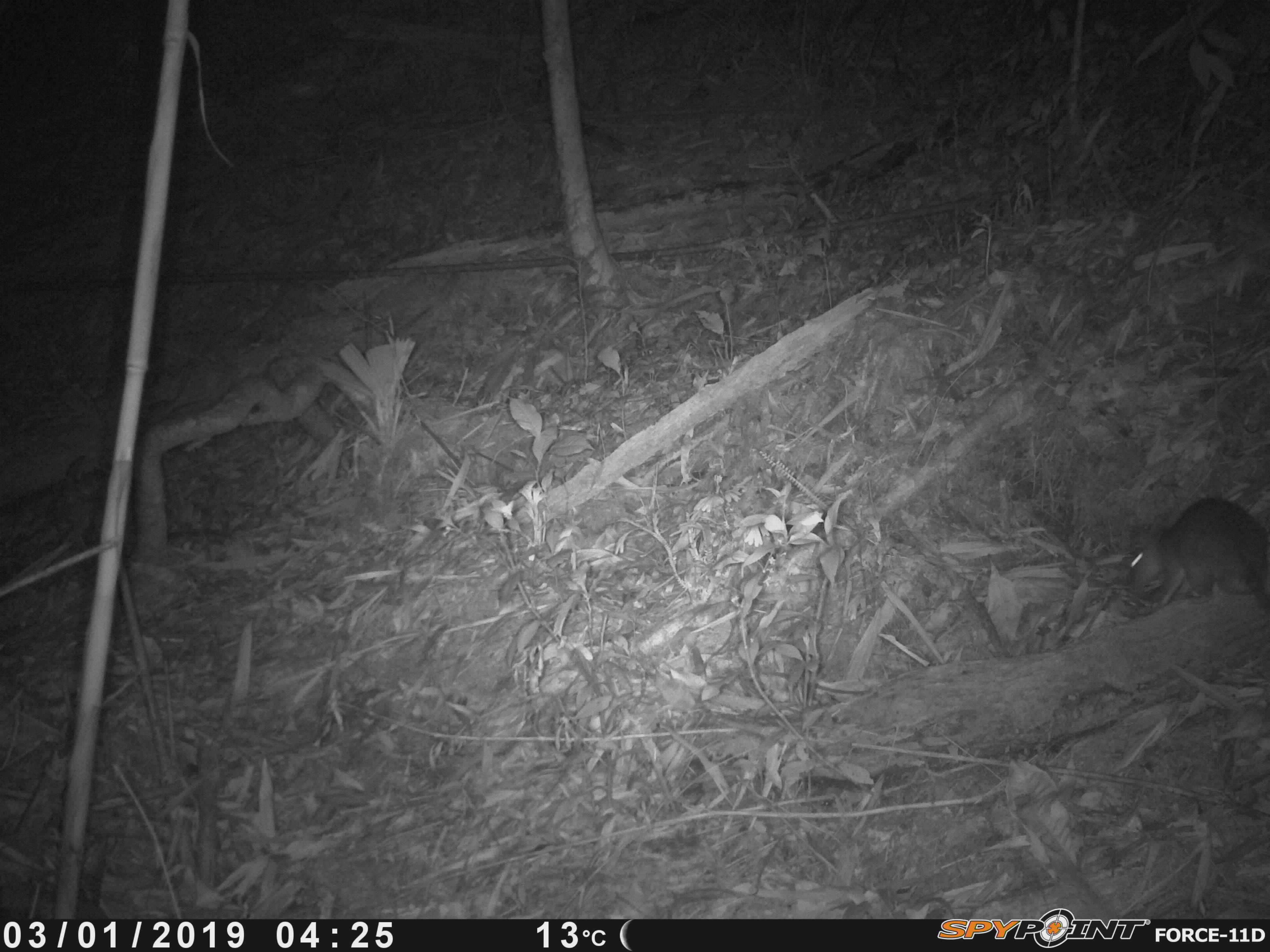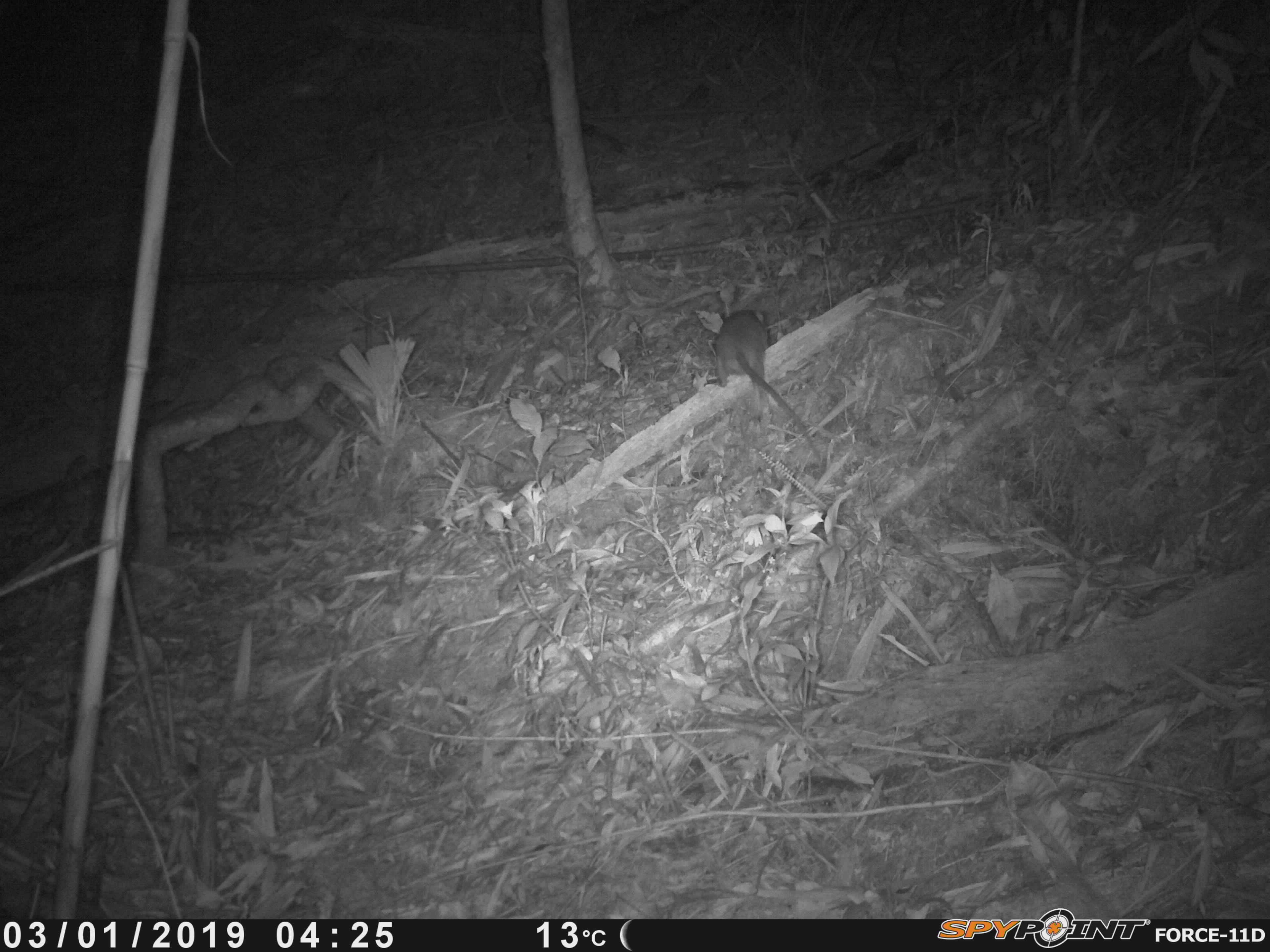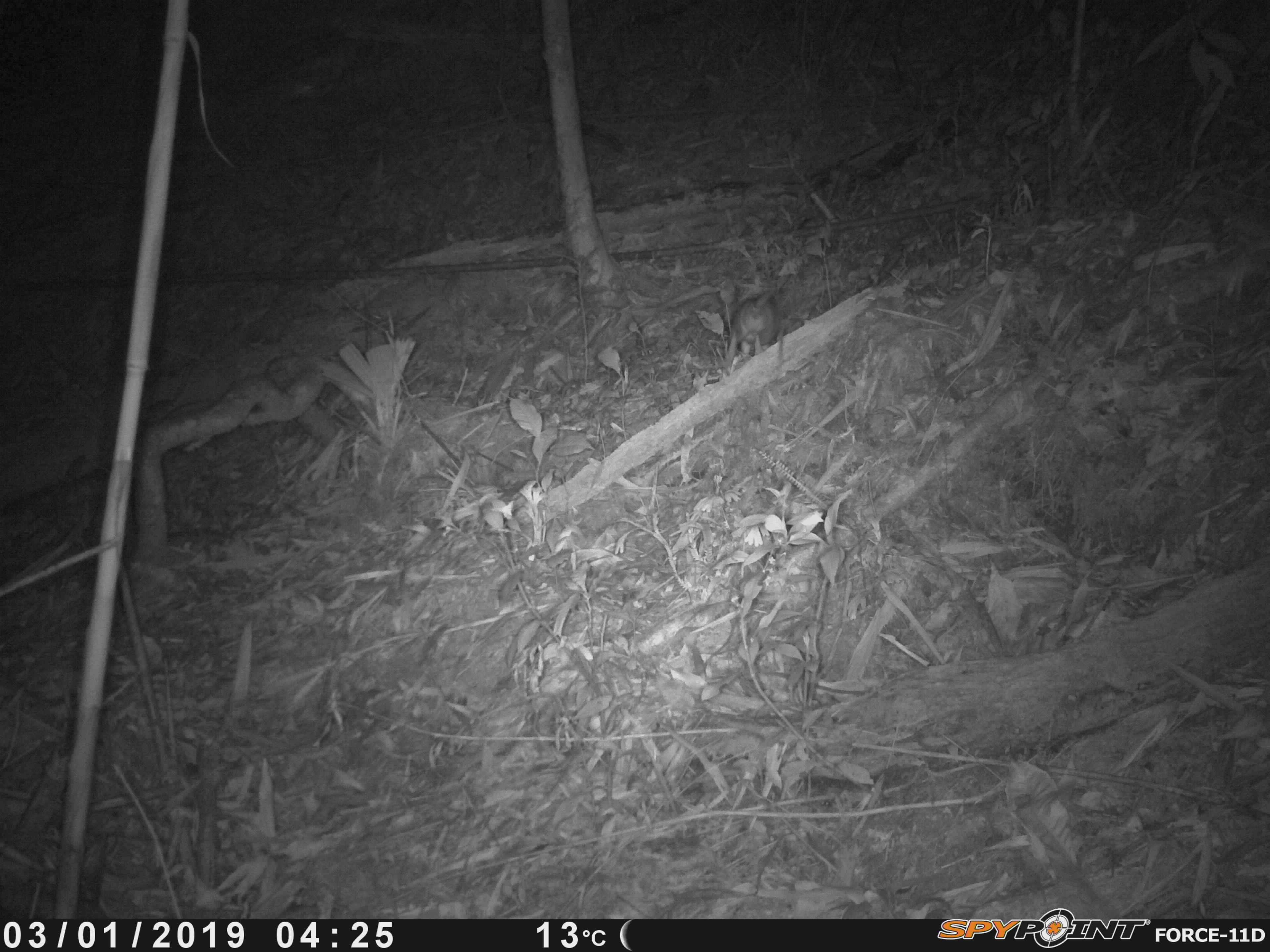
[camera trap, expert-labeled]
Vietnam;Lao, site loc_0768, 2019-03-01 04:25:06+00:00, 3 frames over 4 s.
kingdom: Animalia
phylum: Chordata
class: Mammalia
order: Rodentia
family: Muridae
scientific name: Muridae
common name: old-world mice and rats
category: unidentified murid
Unidentified murid (old-world mice and rats) (Muridae). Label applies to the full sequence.